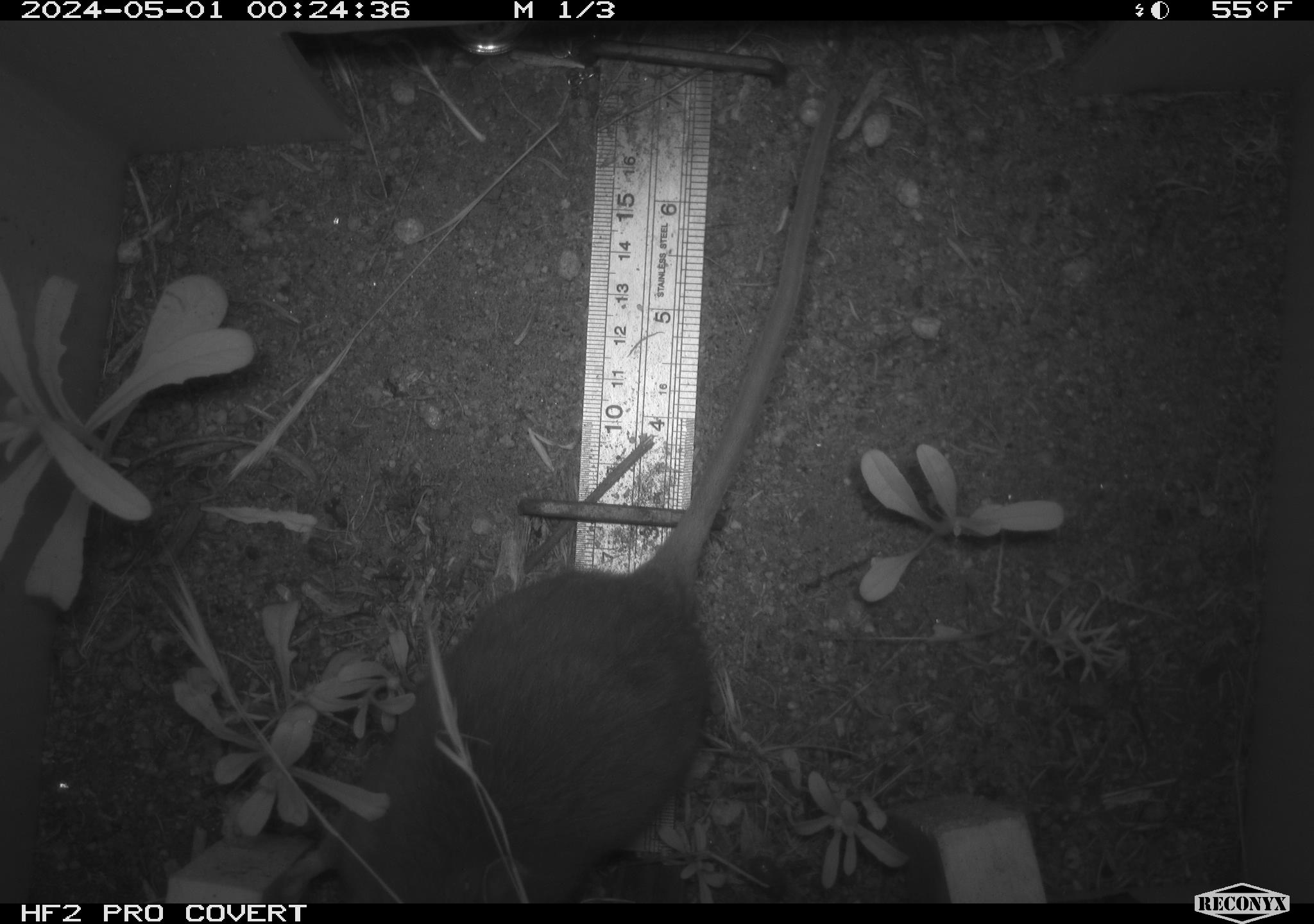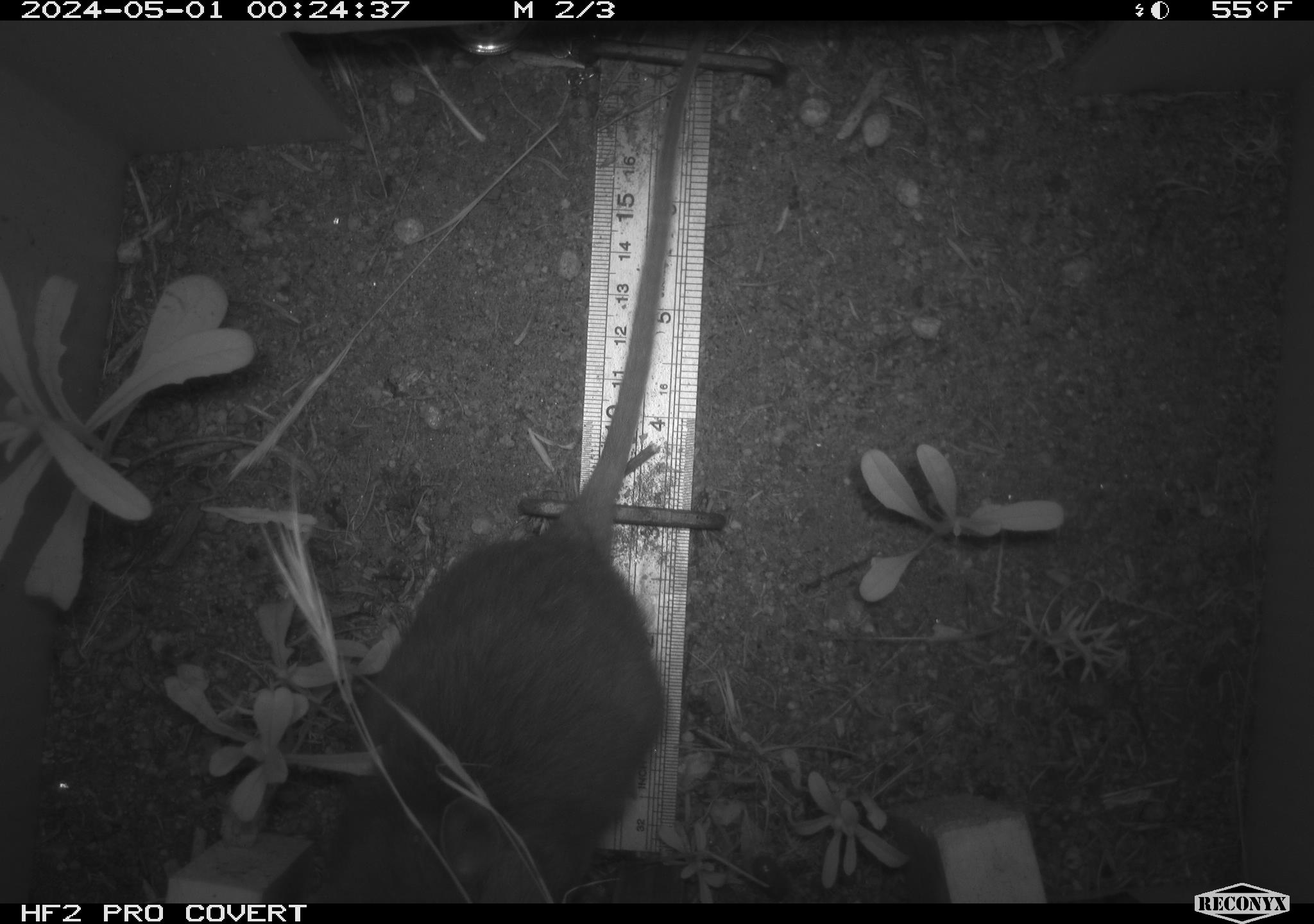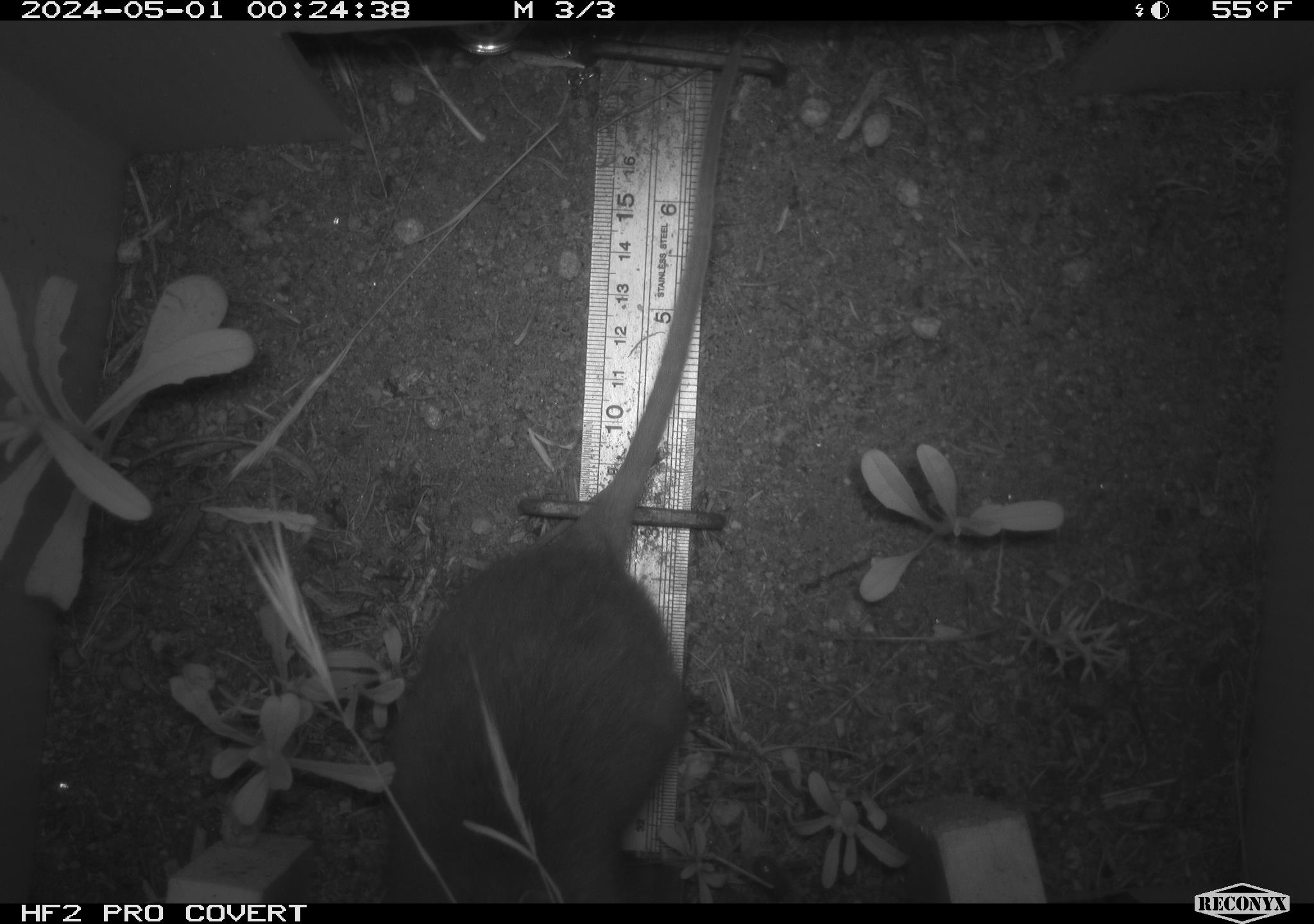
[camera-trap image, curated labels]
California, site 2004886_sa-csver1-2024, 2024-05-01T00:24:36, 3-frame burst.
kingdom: Animalia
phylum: Chordata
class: Mammalia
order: Rodentia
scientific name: Rodentia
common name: rodent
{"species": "rodent (Rodentia)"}